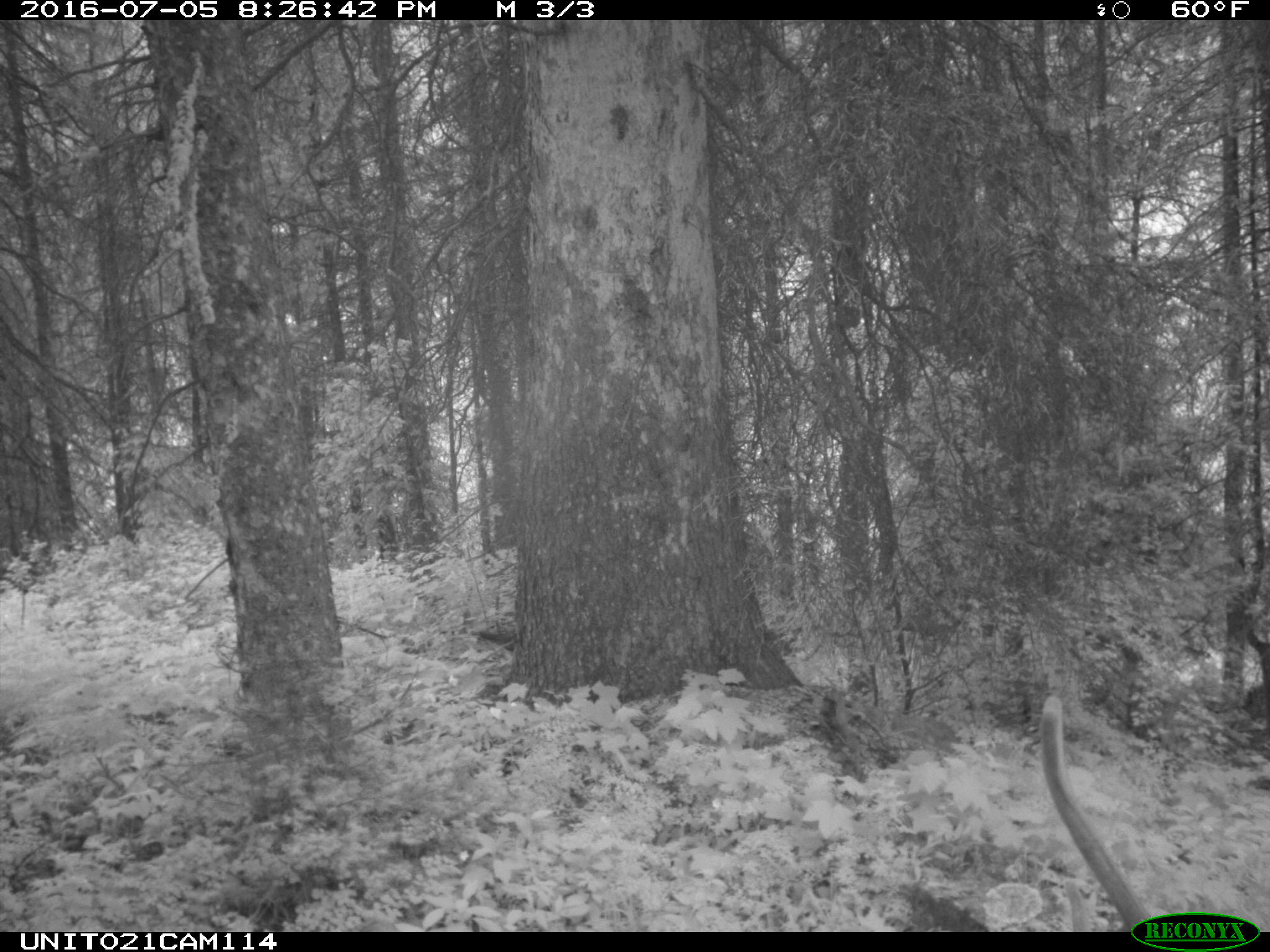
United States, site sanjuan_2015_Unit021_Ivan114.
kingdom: Animalia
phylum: Chordata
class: Mammalia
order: Artiodactyla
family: Cervidae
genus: Cervus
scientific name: Cervus elaphus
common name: red deer